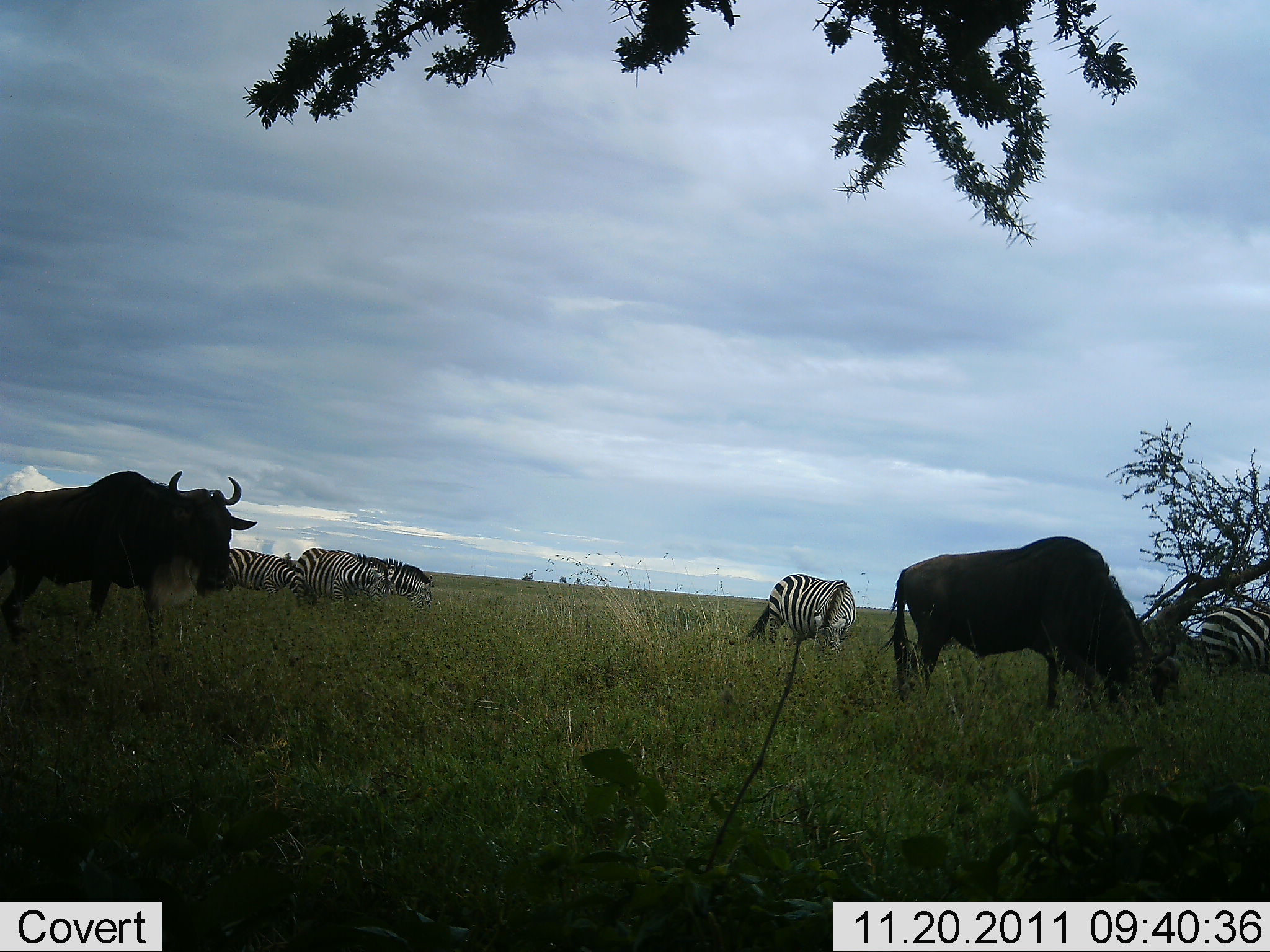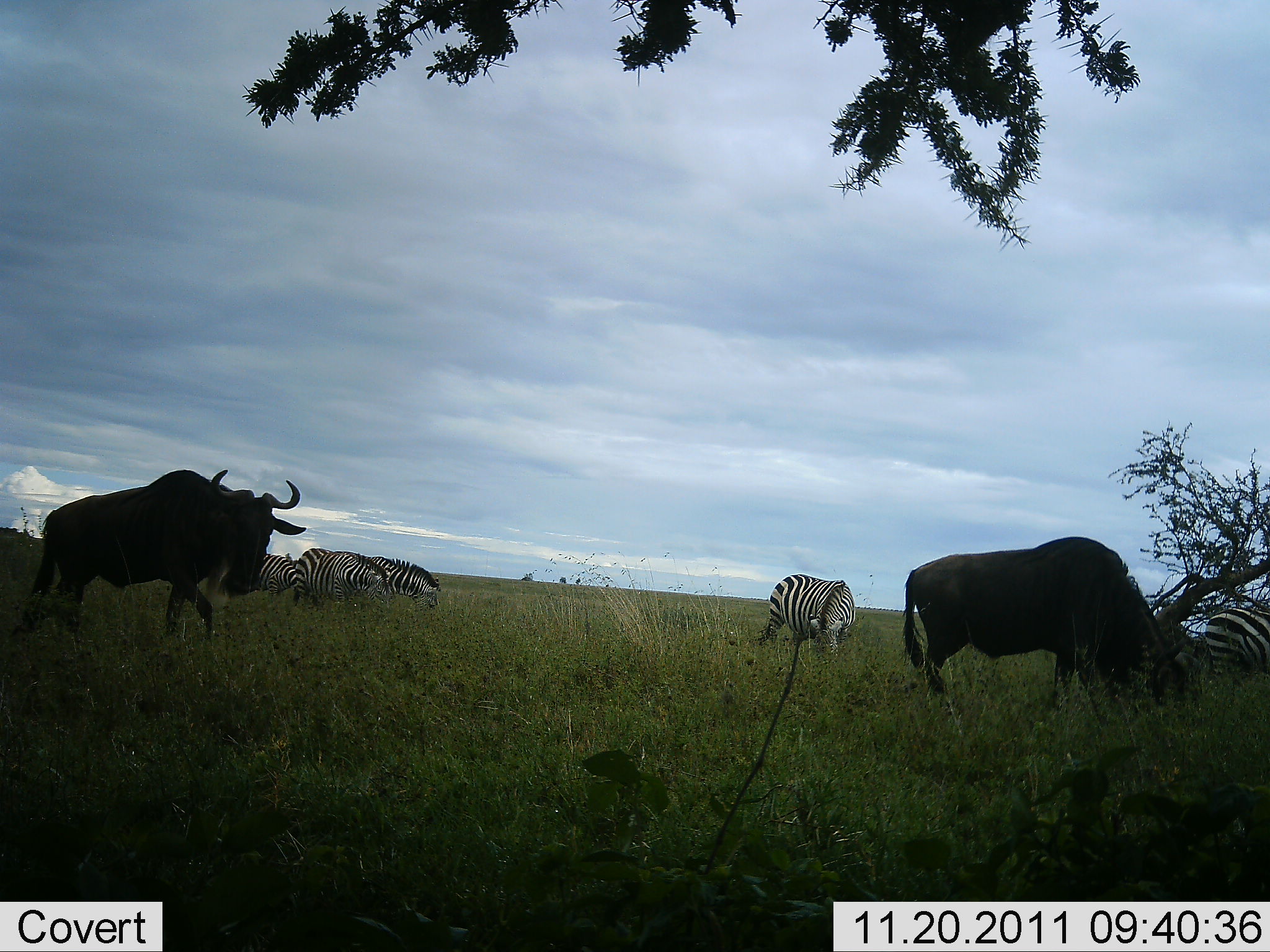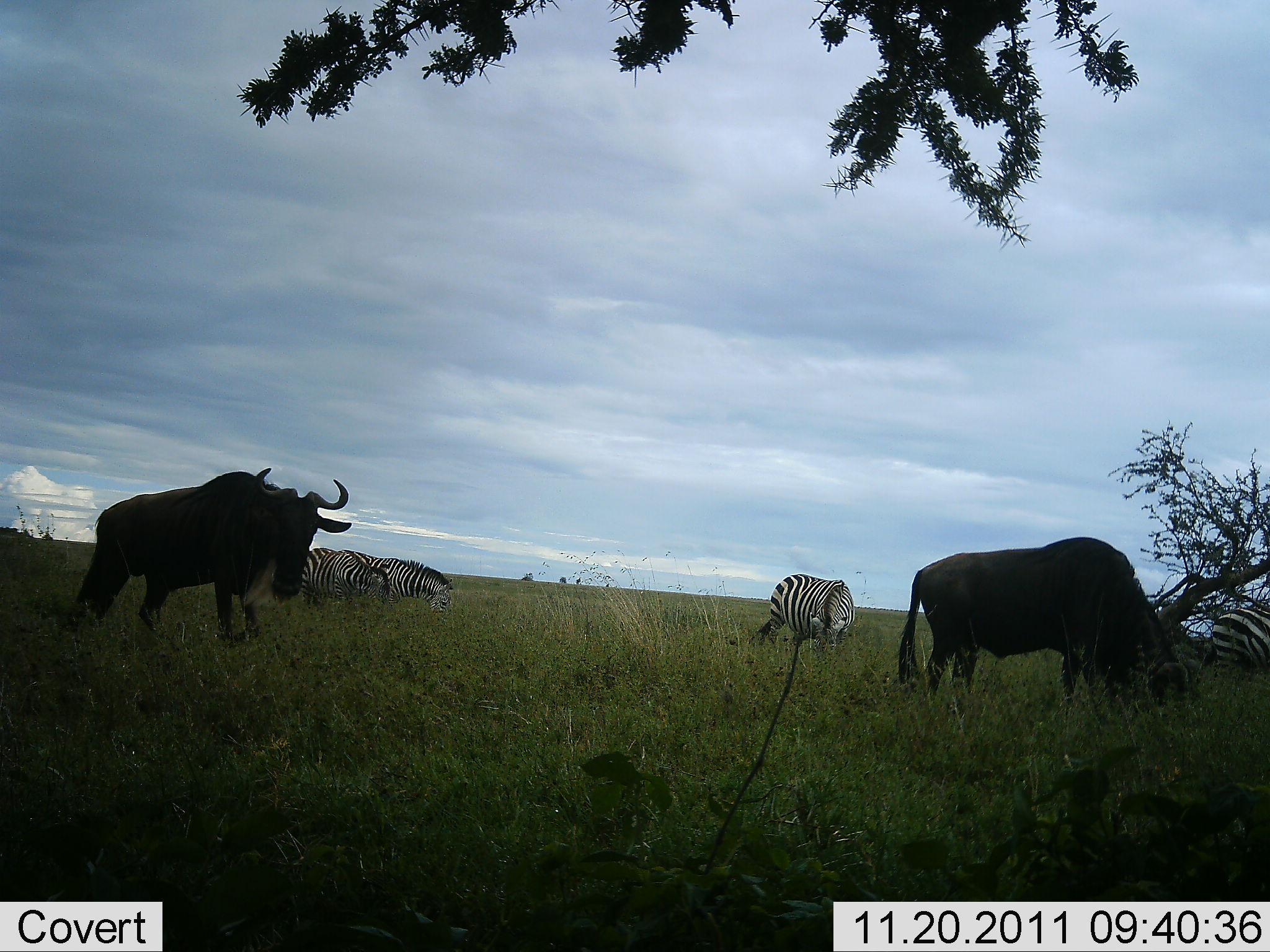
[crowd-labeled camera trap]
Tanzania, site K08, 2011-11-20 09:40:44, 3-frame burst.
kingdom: Animalia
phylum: Chordata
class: Mammalia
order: Artiodactyla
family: Bovidae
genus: Connochaetes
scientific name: Connochaetes taurinus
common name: blue wildebeest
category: wildebeest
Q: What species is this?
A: Wildebeest (blue wildebeest) (Connochaetes taurinus).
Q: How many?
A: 2.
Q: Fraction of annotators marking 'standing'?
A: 38%.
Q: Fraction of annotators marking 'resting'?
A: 0%.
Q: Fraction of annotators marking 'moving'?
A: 38%.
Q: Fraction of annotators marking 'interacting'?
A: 0%.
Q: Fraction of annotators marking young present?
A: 0%.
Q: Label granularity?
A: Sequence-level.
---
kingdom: Animalia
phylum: Chordata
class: Mammalia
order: Perissodactyla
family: Equidae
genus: Equus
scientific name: Equus quagga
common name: plains zebra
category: zebra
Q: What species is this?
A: Zebra (plains zebra) (Equus quagga).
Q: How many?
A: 5.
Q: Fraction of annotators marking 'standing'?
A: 17%.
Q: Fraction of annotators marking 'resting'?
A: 0%.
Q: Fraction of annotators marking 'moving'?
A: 11%.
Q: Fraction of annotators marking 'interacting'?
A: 0%.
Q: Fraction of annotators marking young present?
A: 0%.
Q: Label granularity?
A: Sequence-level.